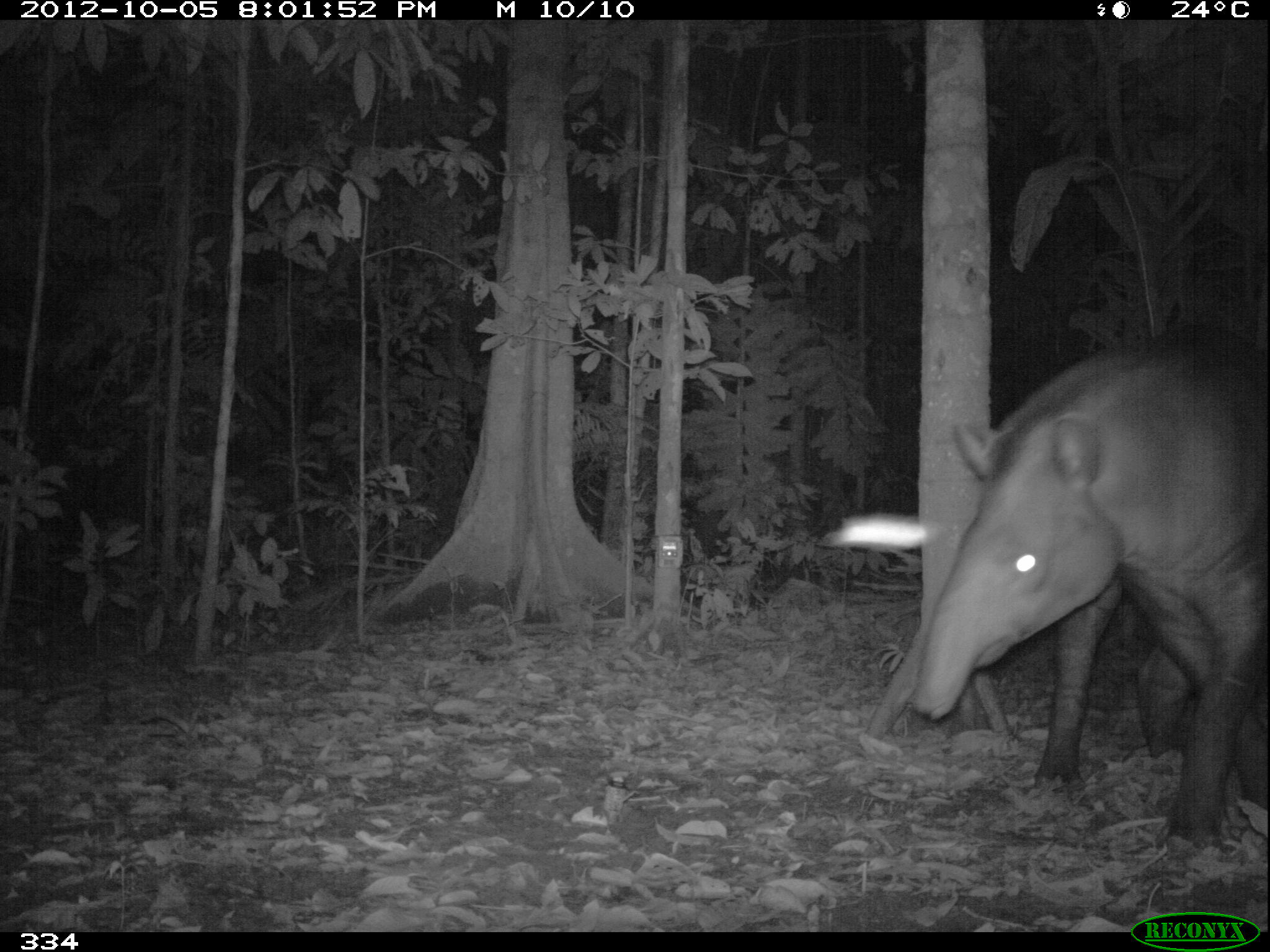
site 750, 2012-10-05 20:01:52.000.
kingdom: Animalia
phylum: Chordata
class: Mammalia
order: Perissodactyla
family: Tapiridae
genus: Tapirus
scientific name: Tapirus terrestris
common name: south american tapir